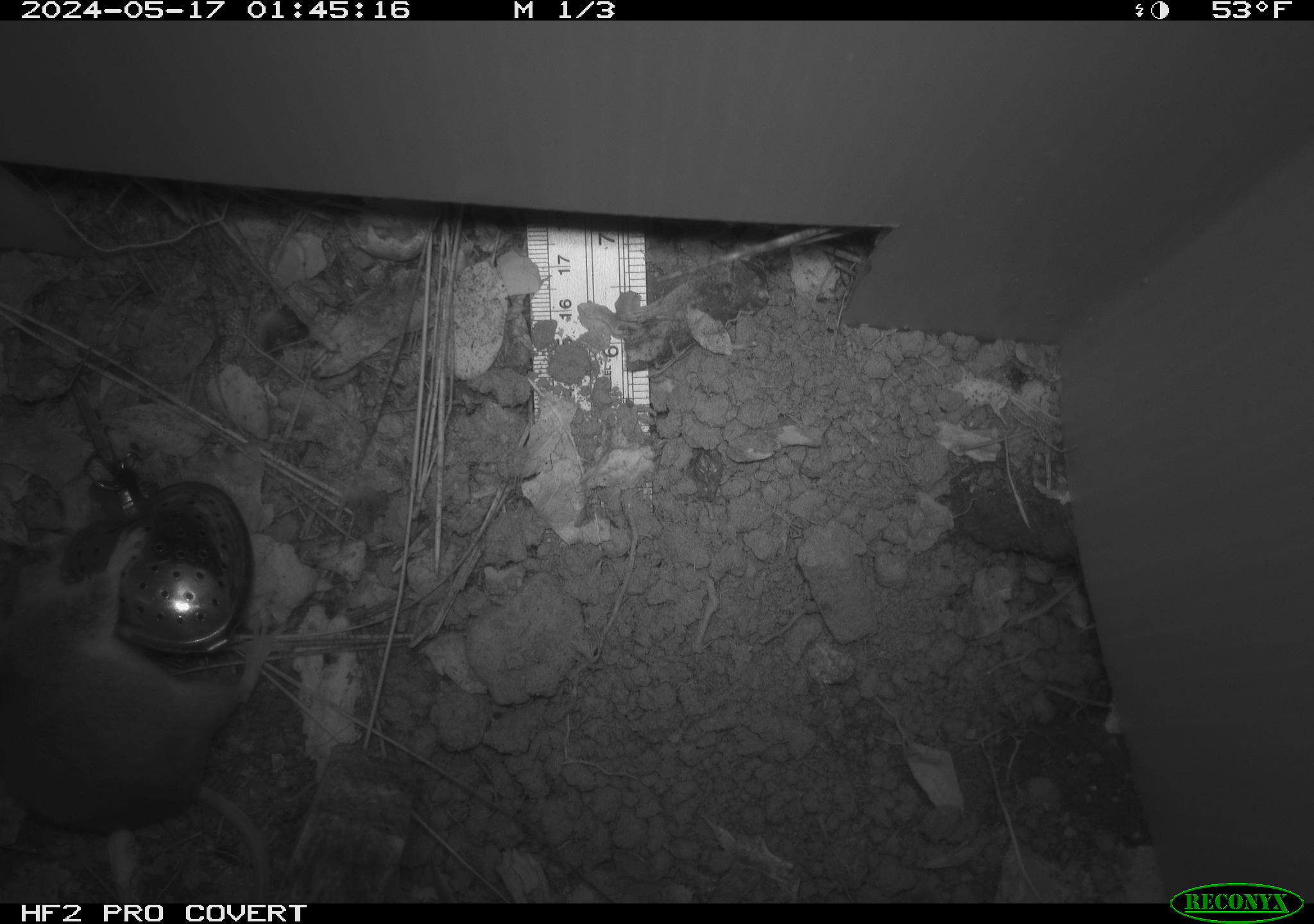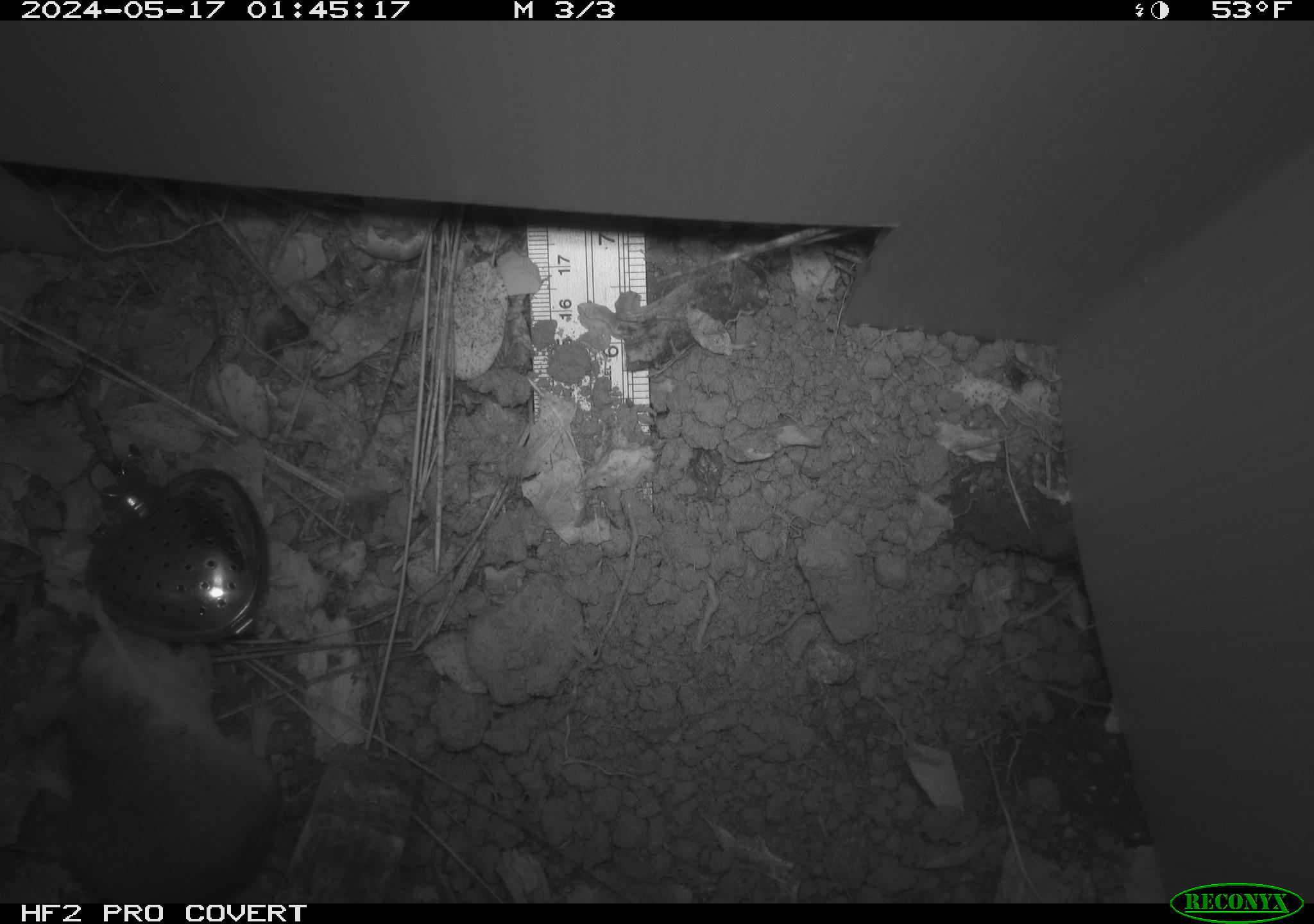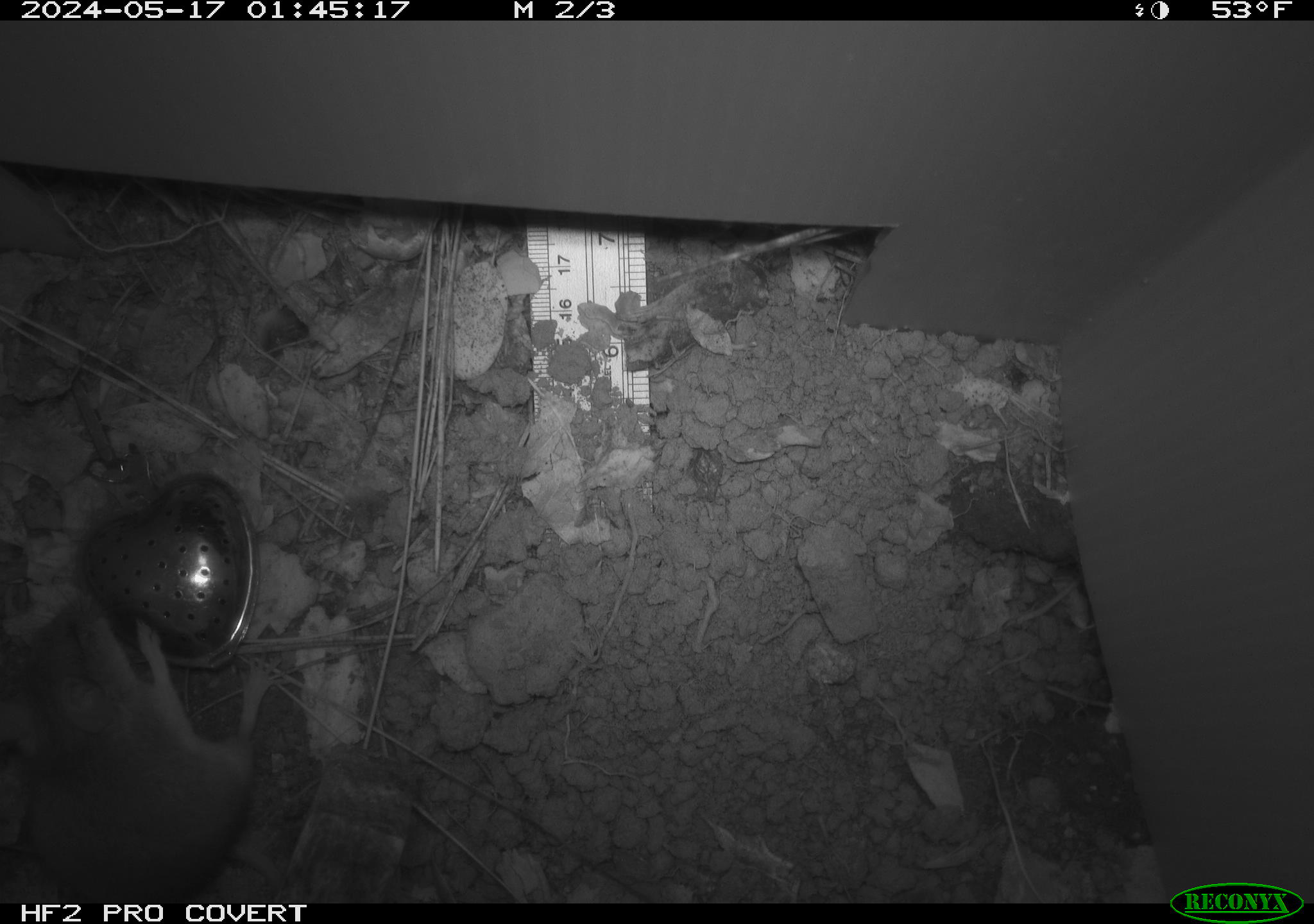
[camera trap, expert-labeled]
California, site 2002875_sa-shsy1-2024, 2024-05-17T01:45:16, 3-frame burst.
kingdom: Animalia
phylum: Chordata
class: Mammalia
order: Rodentia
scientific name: Rodentia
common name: rodent